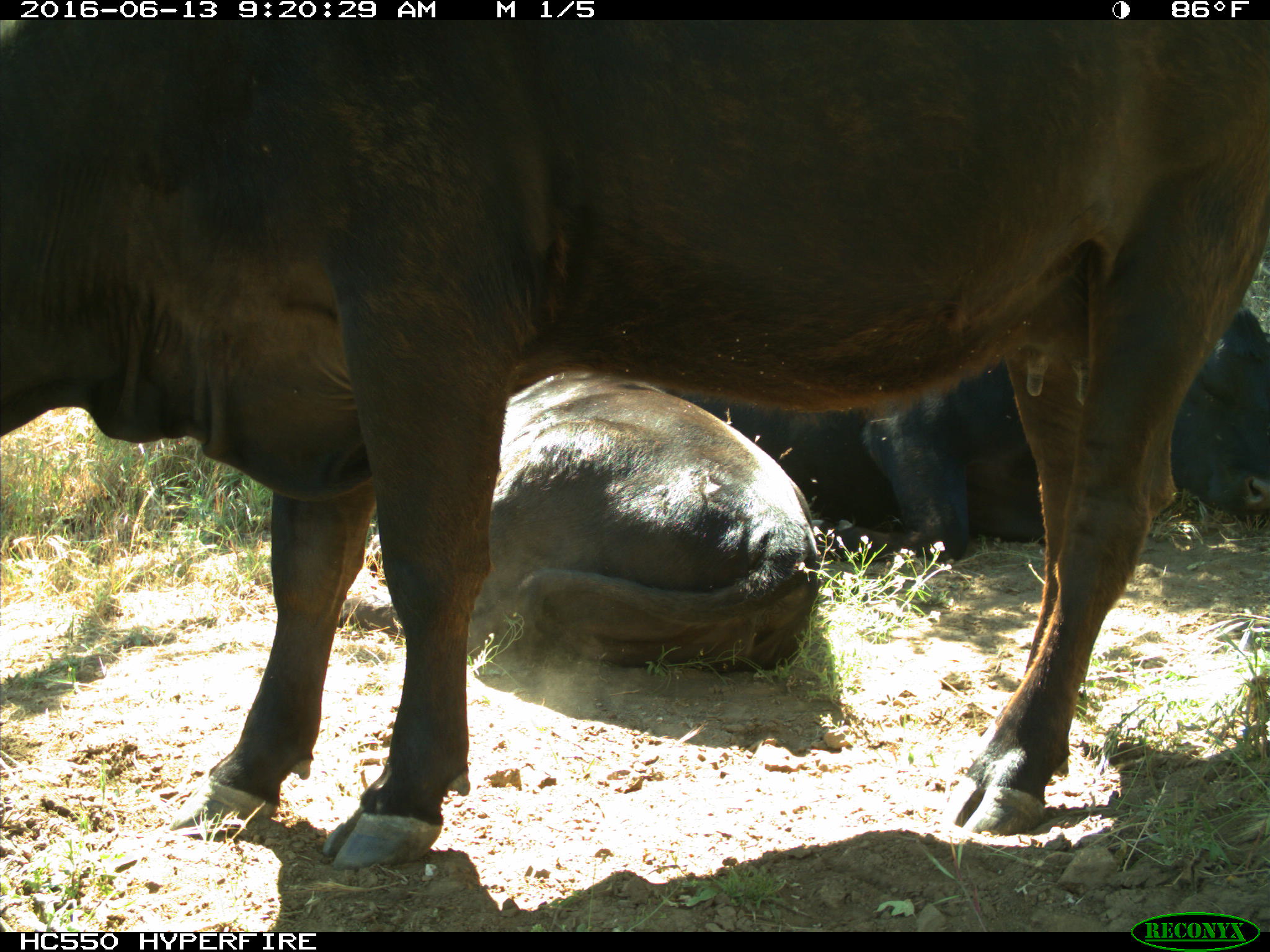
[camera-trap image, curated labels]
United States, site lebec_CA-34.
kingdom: Animalia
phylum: Chordata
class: Mammalia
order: Artiodactyla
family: Bovidae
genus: Bos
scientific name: Bos taurus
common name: domestic cow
Bos taurus (domestic cow).